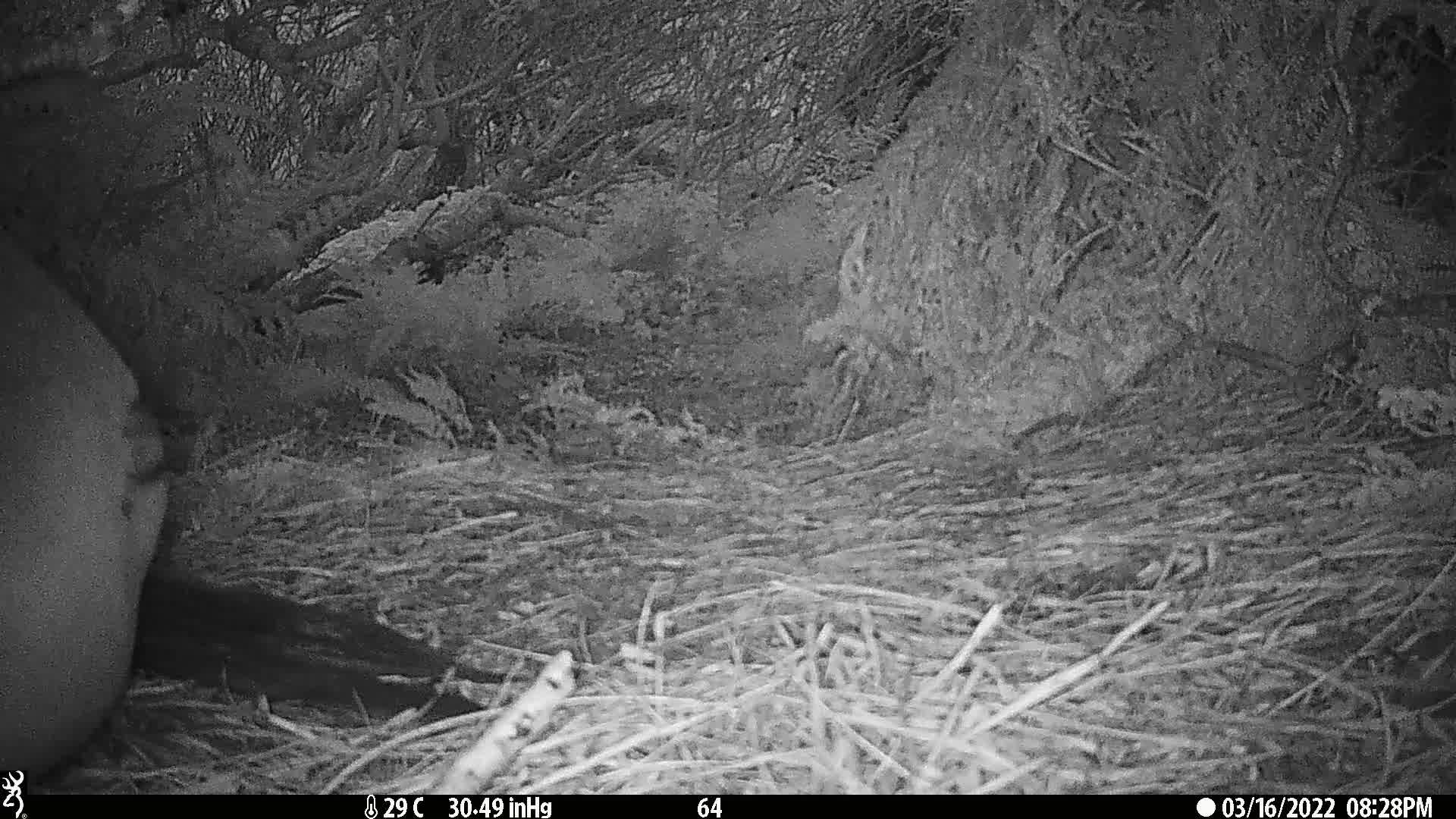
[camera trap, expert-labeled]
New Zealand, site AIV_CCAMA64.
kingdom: Animalia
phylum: Chordata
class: Mammalia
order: Carnivora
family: Otariidae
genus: Phocarctos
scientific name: Phocarctos hookeri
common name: new zealand sea lion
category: sealion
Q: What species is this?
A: Sealion (new zealand sea lion) (Phocarctos hookeri).